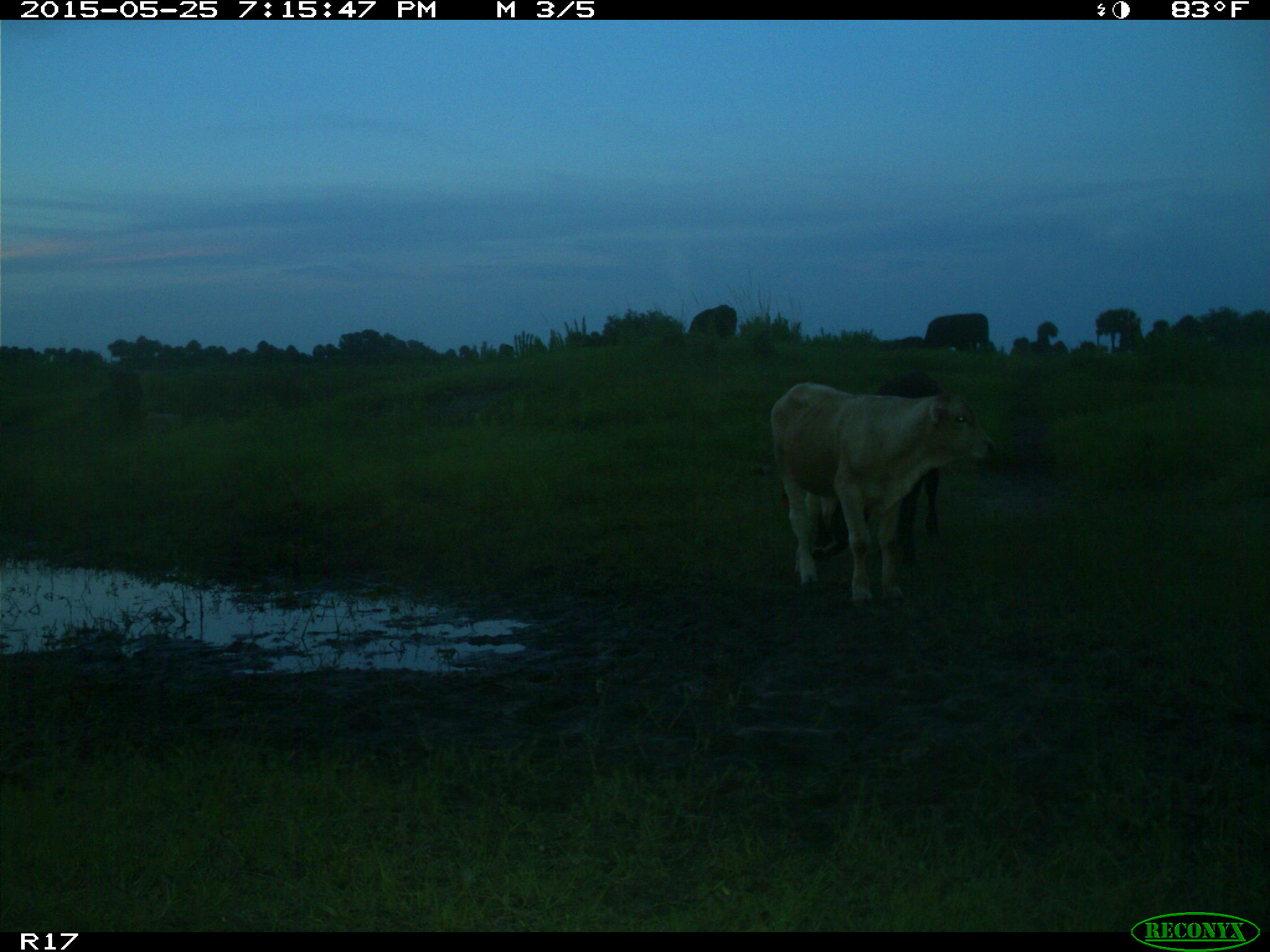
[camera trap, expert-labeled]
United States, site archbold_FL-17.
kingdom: Animalia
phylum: Chordata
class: Mammalia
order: Artiodactyla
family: Bovidae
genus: Bos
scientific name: Bos taurus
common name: domestic cow